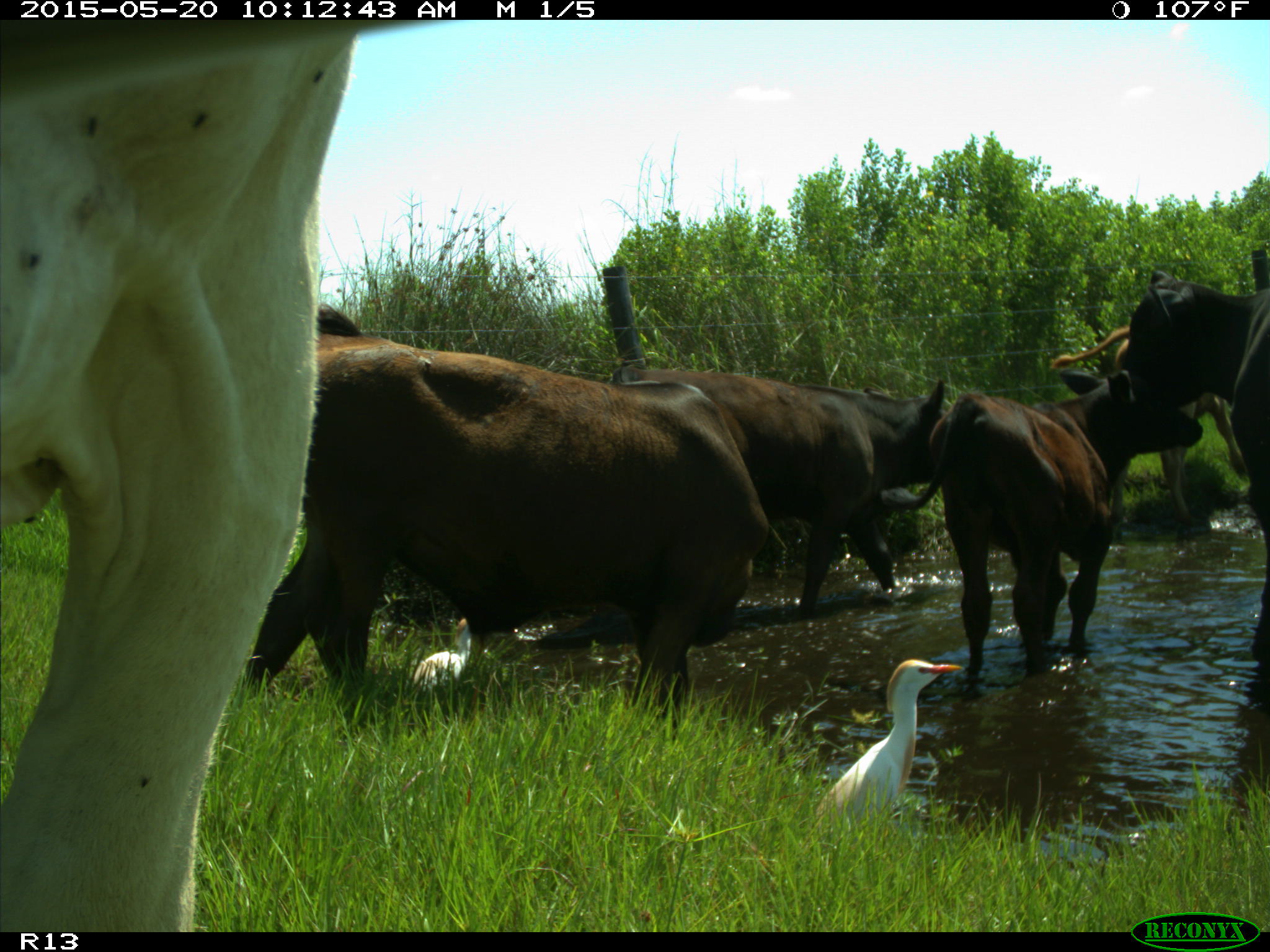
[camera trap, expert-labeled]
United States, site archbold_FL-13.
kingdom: Animalia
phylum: Chordata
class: Mammalia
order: Artiodactyla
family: Bovidae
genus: Bos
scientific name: Bos taurus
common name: domestic cow